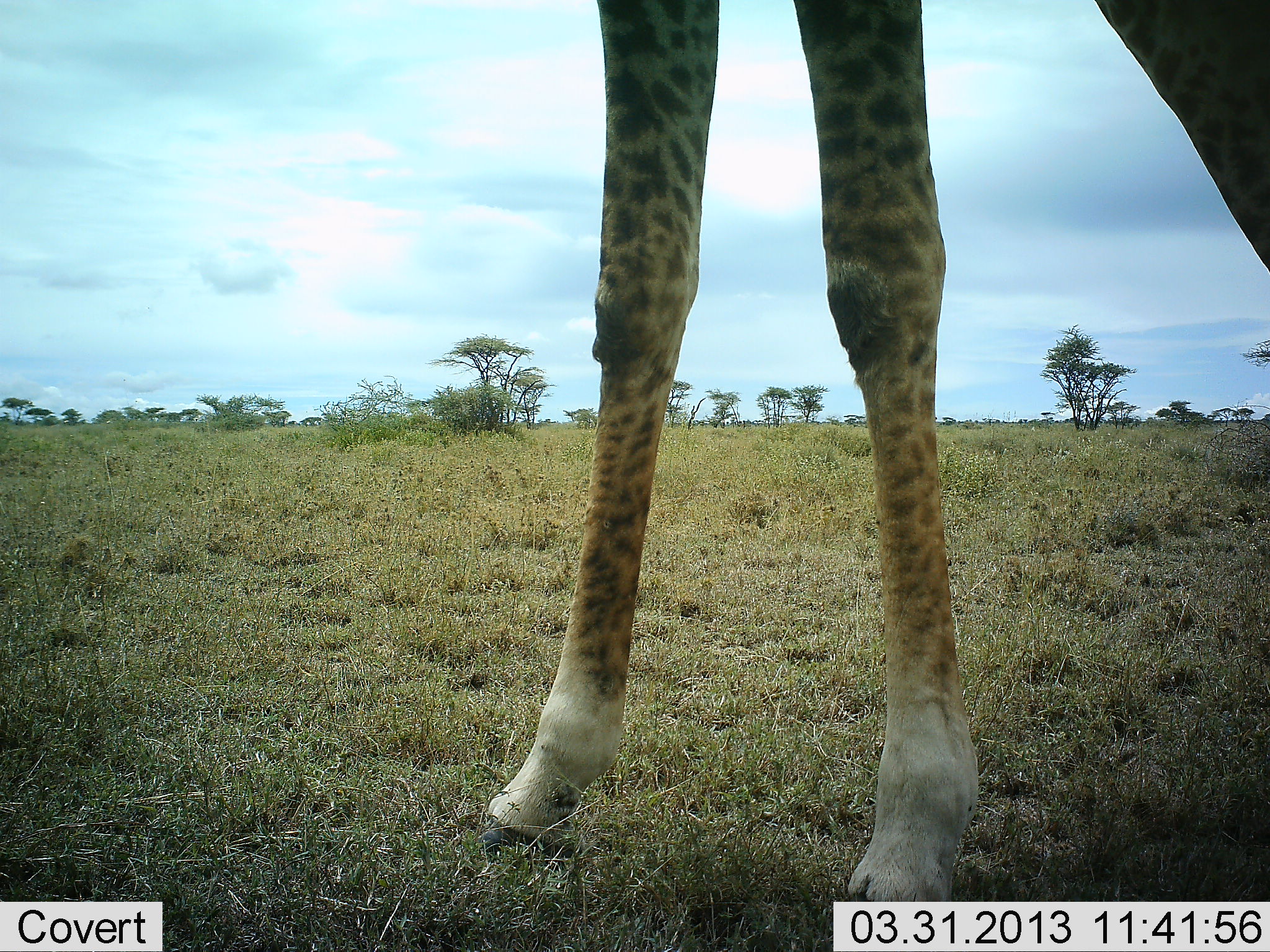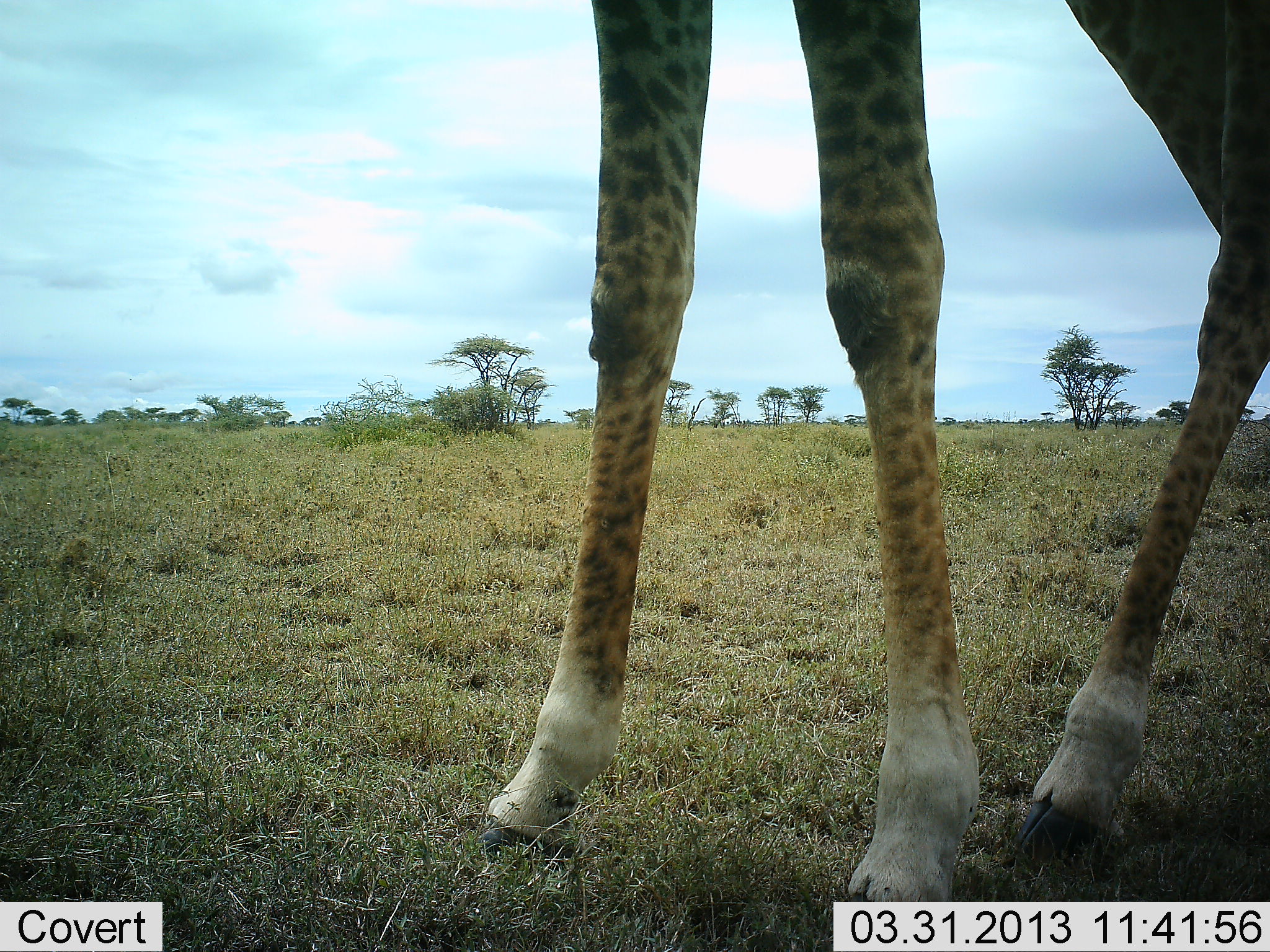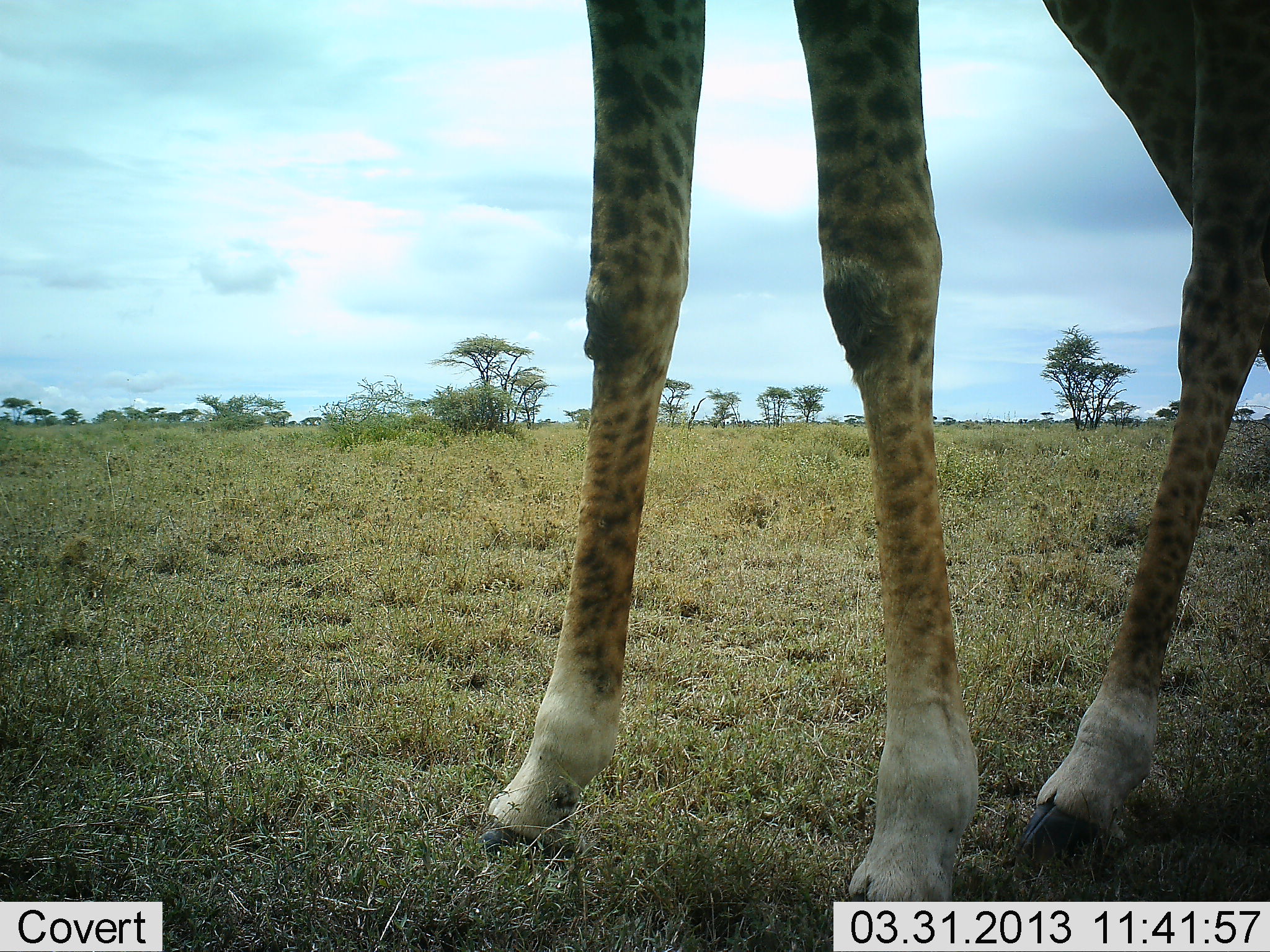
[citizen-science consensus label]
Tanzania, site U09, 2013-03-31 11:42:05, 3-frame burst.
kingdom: Animalia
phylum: Chordata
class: Mammalia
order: Artiodactyla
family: Giraffidae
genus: Giraffa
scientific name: Giraffa camelopardalis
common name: giraffe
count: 1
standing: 96%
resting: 0%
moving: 13%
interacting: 4%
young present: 0%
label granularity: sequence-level